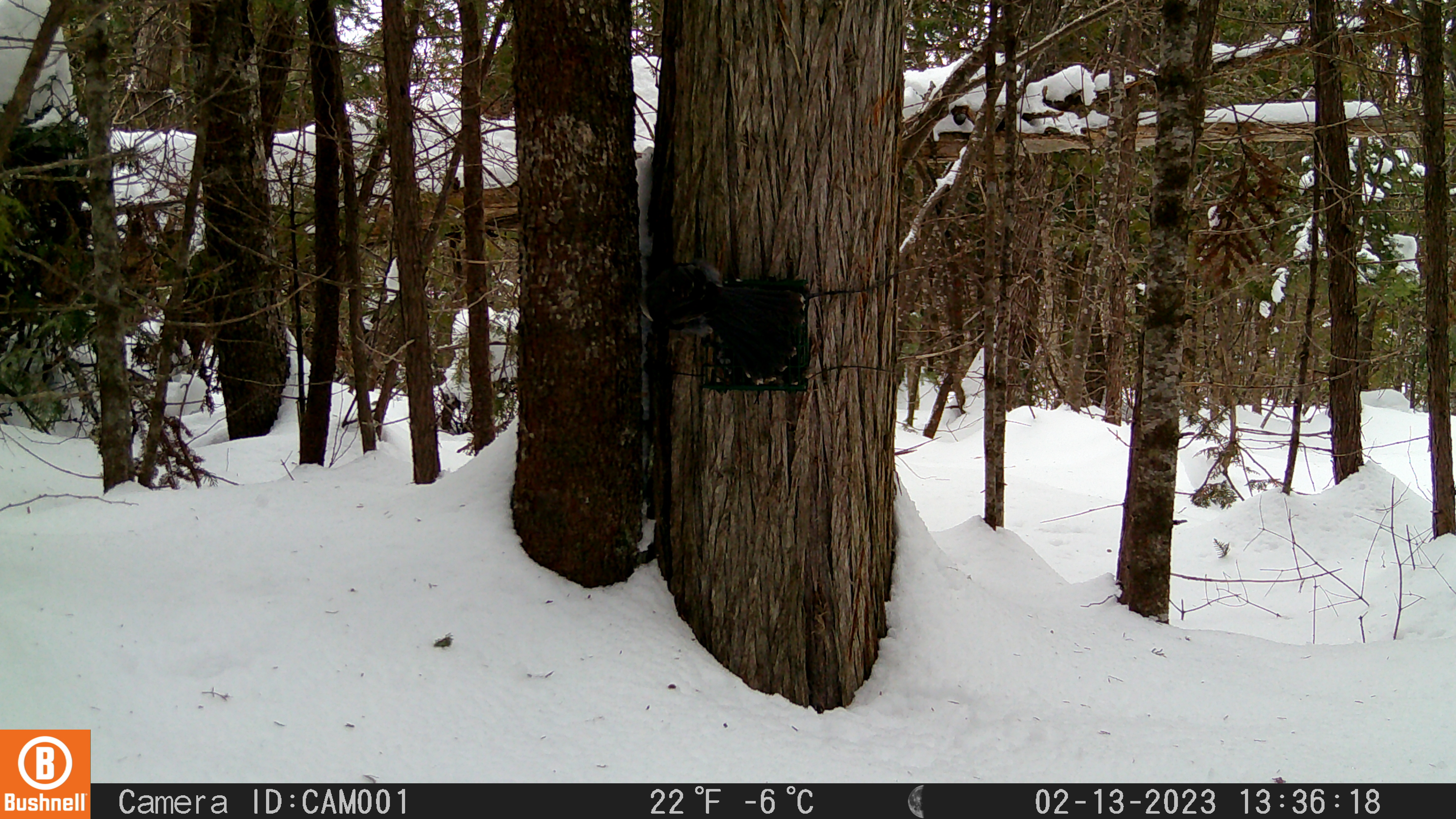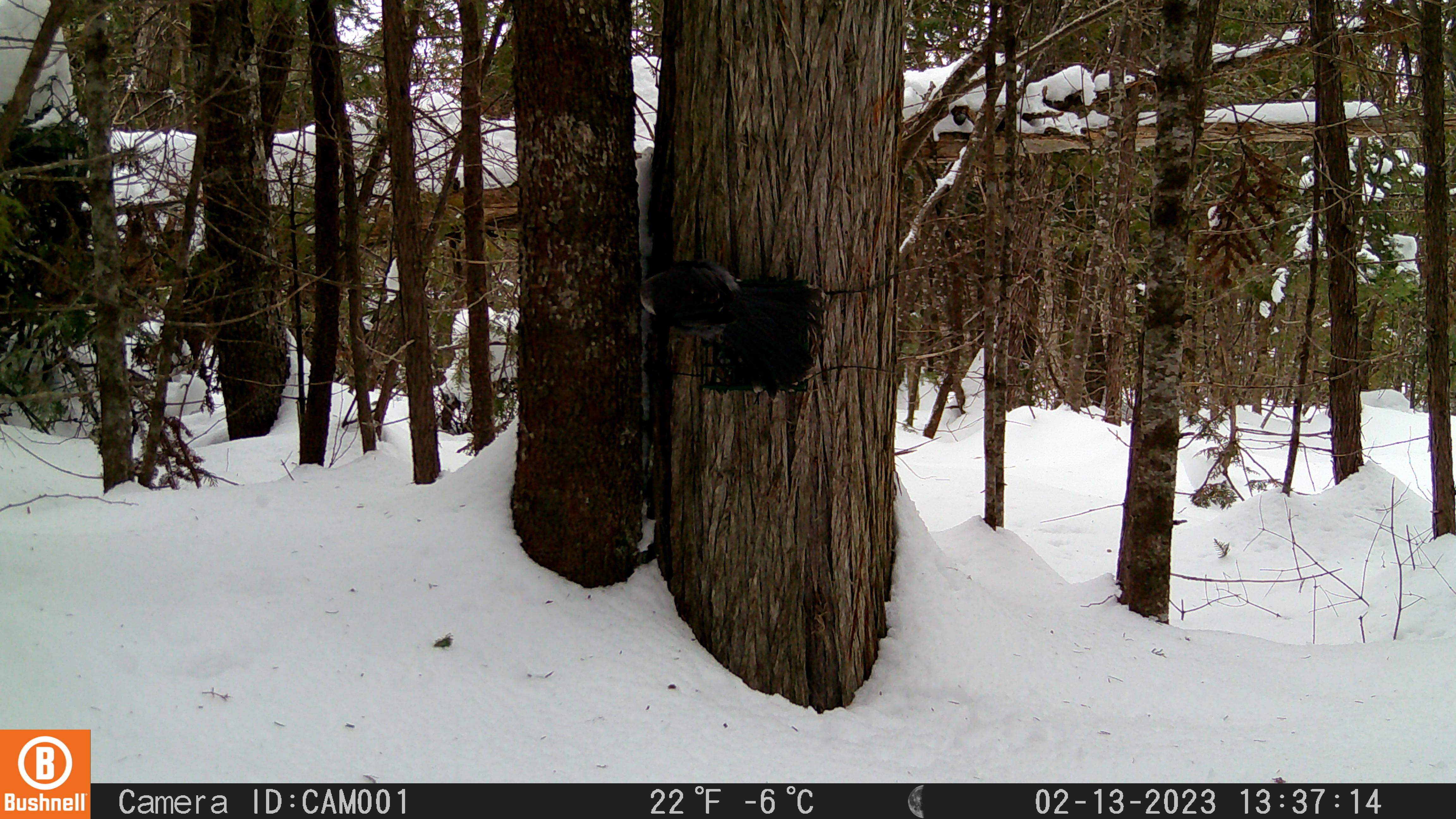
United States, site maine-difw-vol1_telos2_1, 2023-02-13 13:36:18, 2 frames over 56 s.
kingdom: Animalia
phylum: Chordata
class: Aves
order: Passeriformes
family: Corvidae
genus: Perisoreus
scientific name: Perisoreus canadensis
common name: canada jay